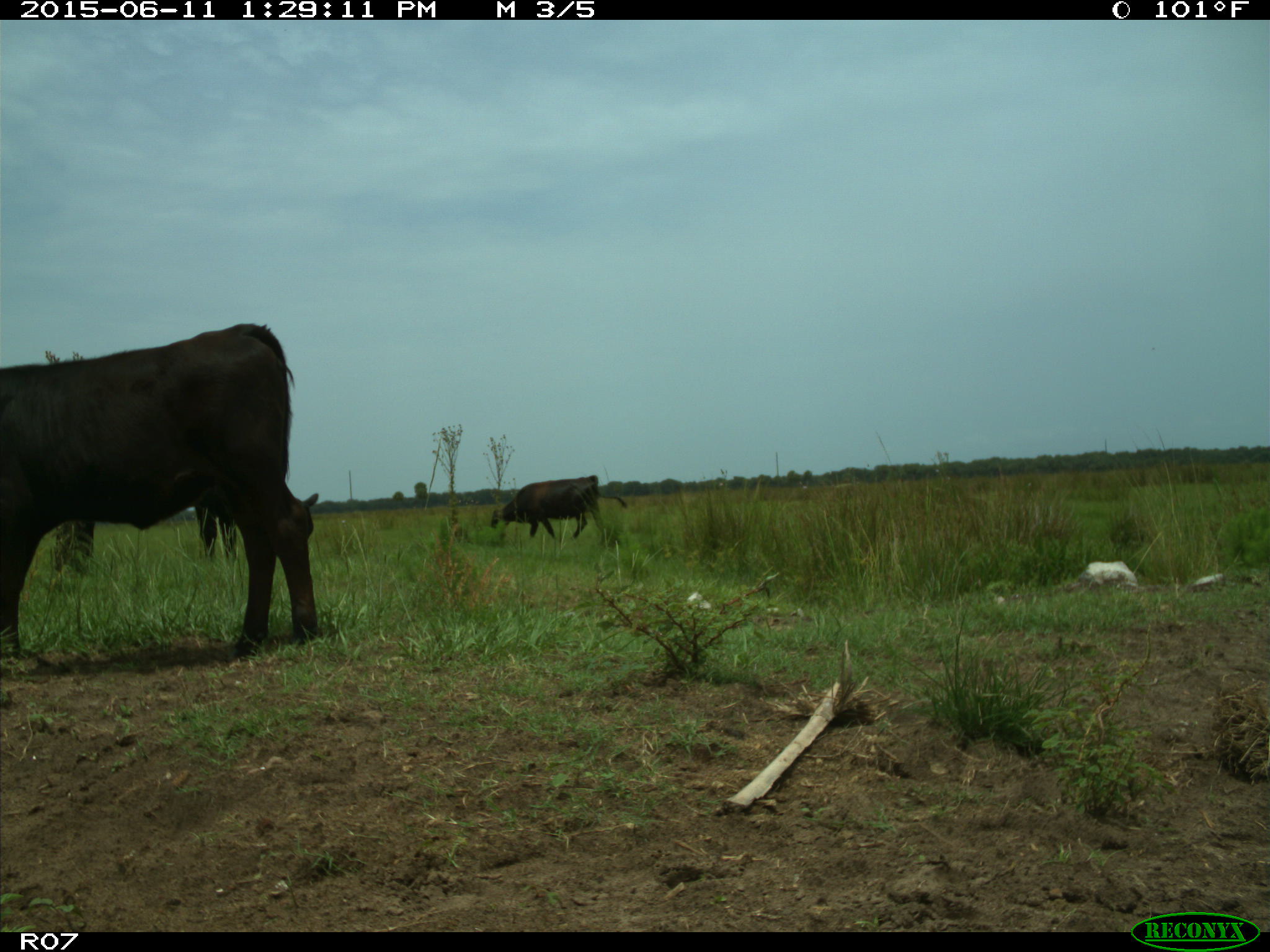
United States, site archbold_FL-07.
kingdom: Animalia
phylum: Chordata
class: Mammalia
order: Artiodactyla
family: Bovidae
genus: Bos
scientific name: Bos taurus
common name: domestic cow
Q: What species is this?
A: Bos taurus (domestic cow).